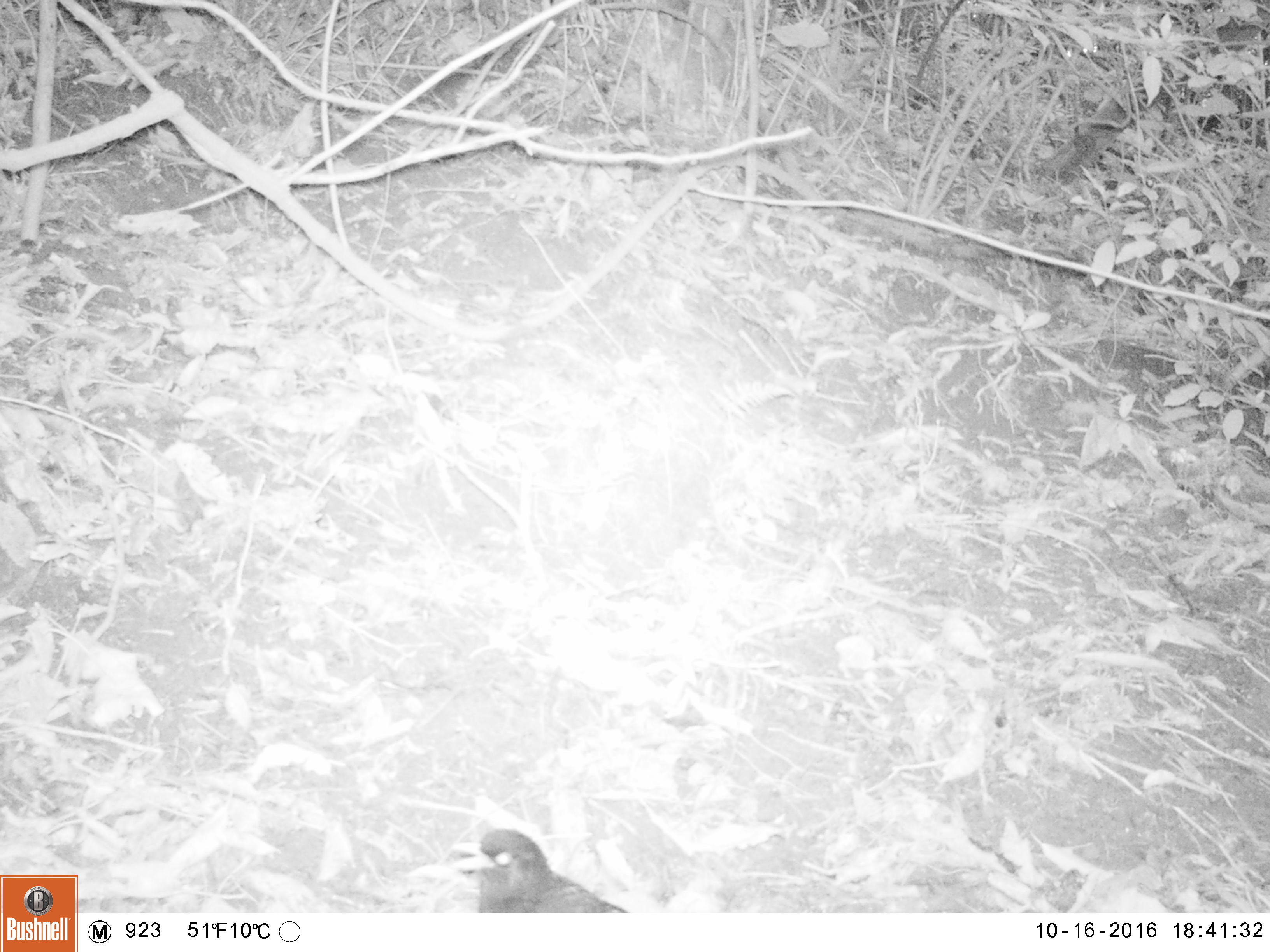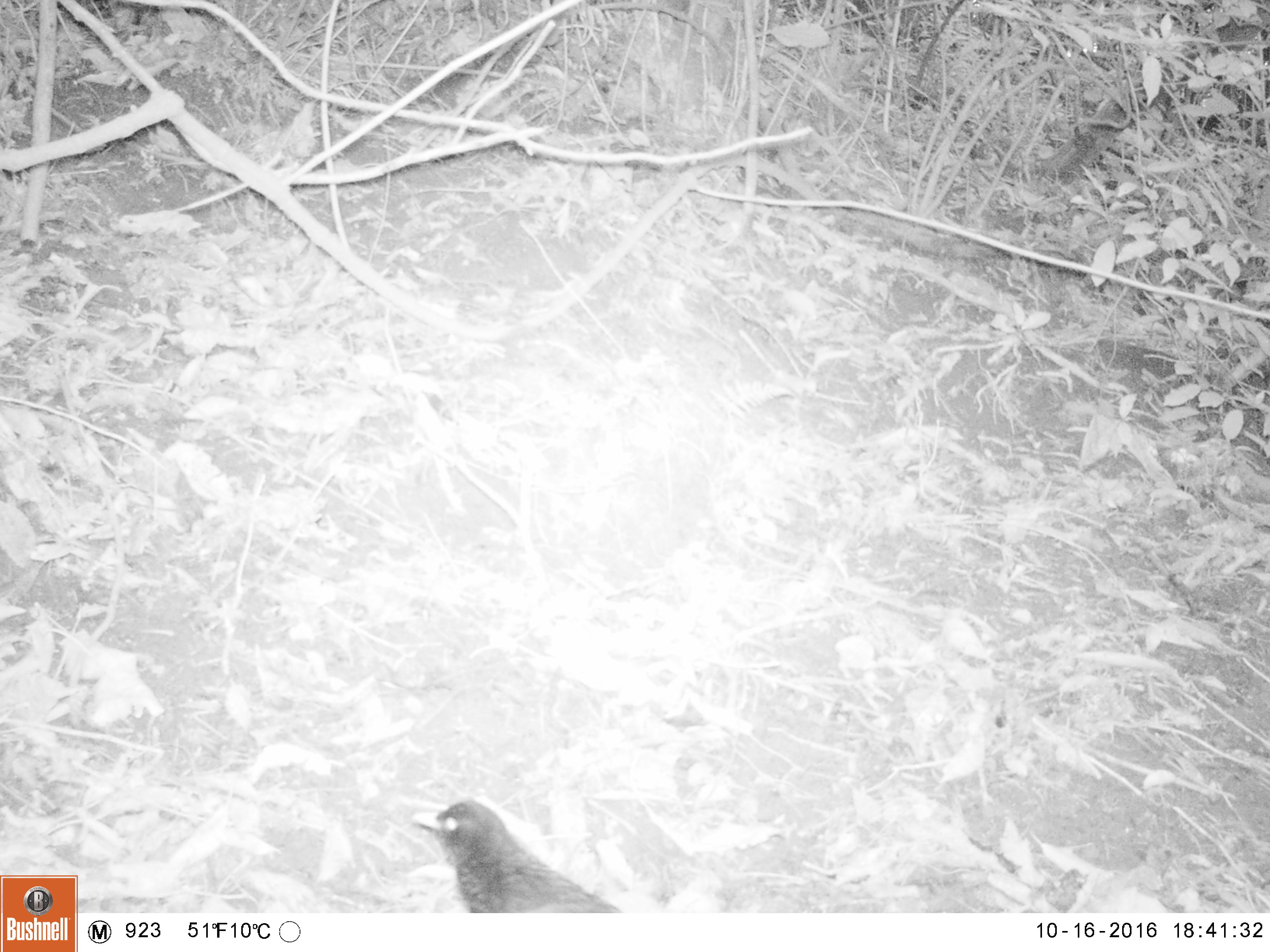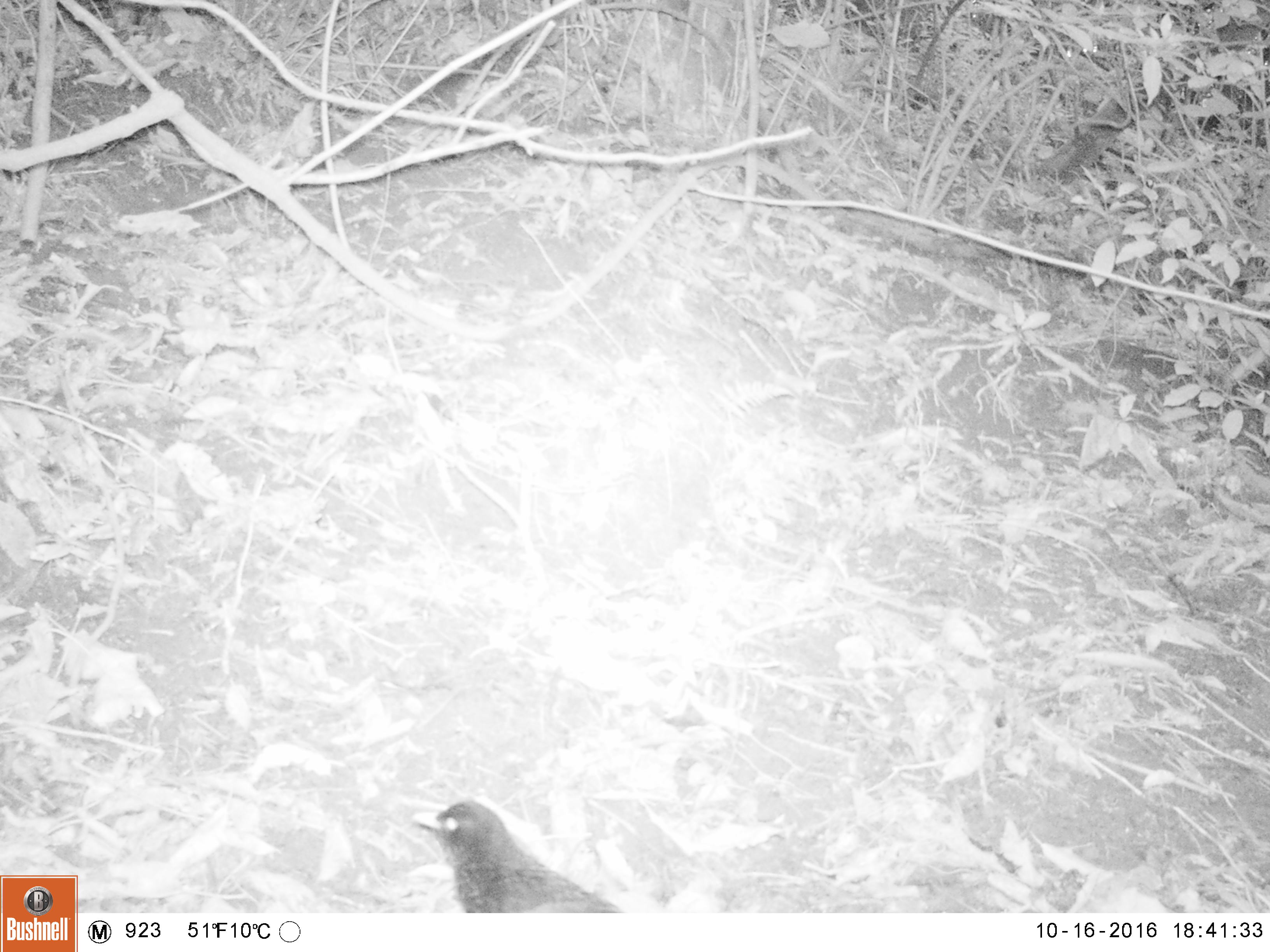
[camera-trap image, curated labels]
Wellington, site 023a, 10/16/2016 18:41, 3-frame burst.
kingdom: Animalia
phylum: Chordata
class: Aves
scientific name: Aves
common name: bird